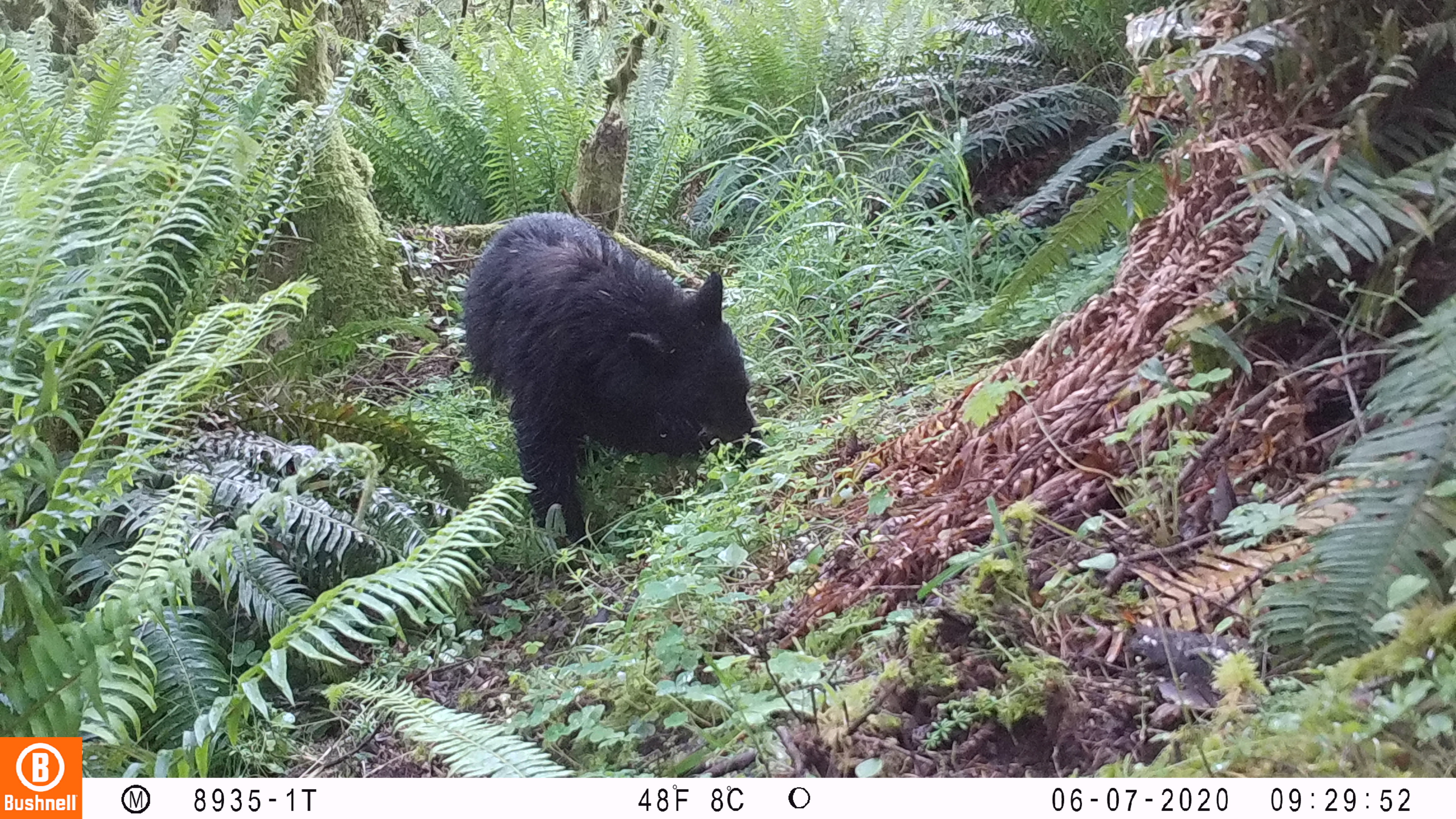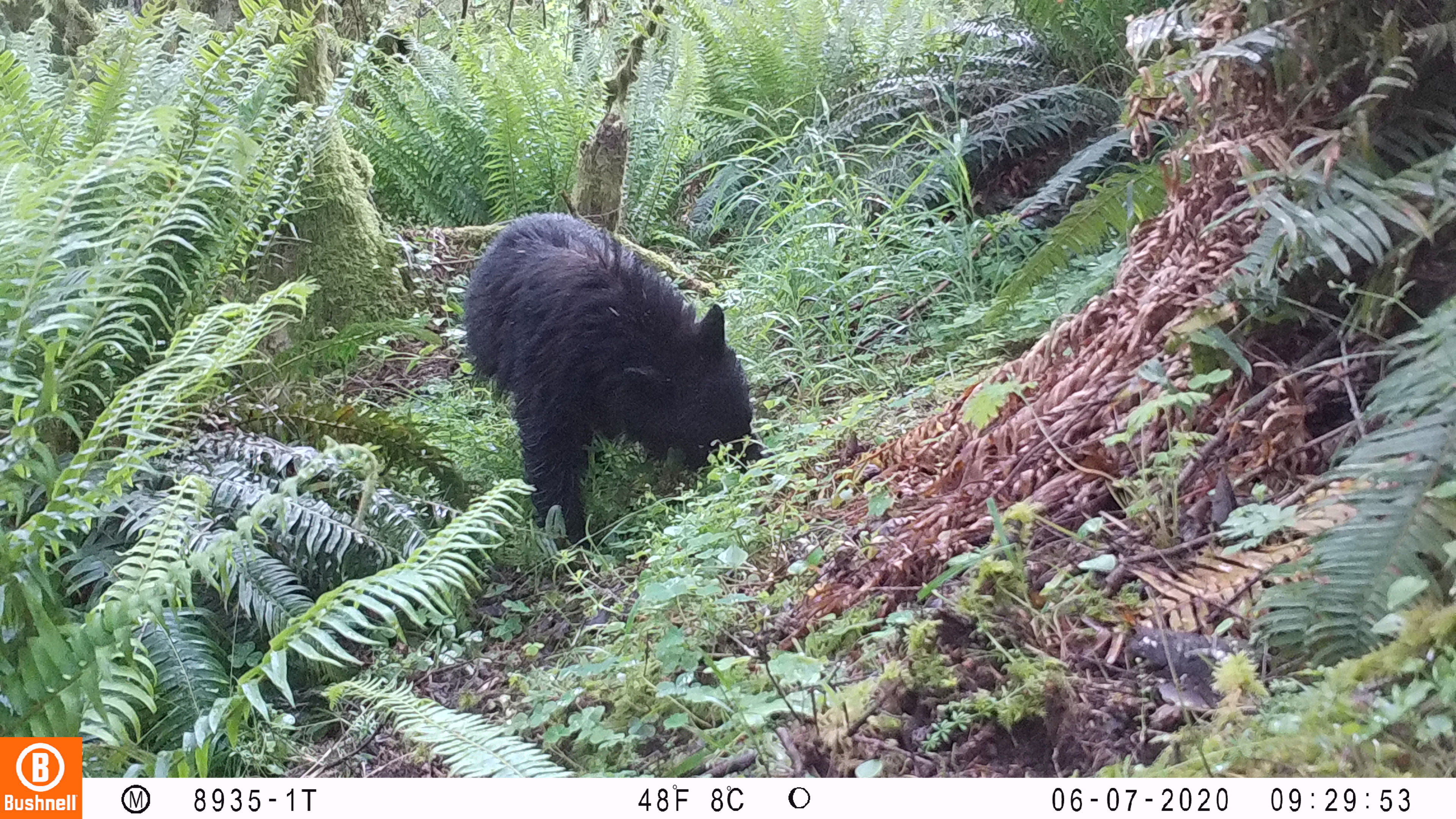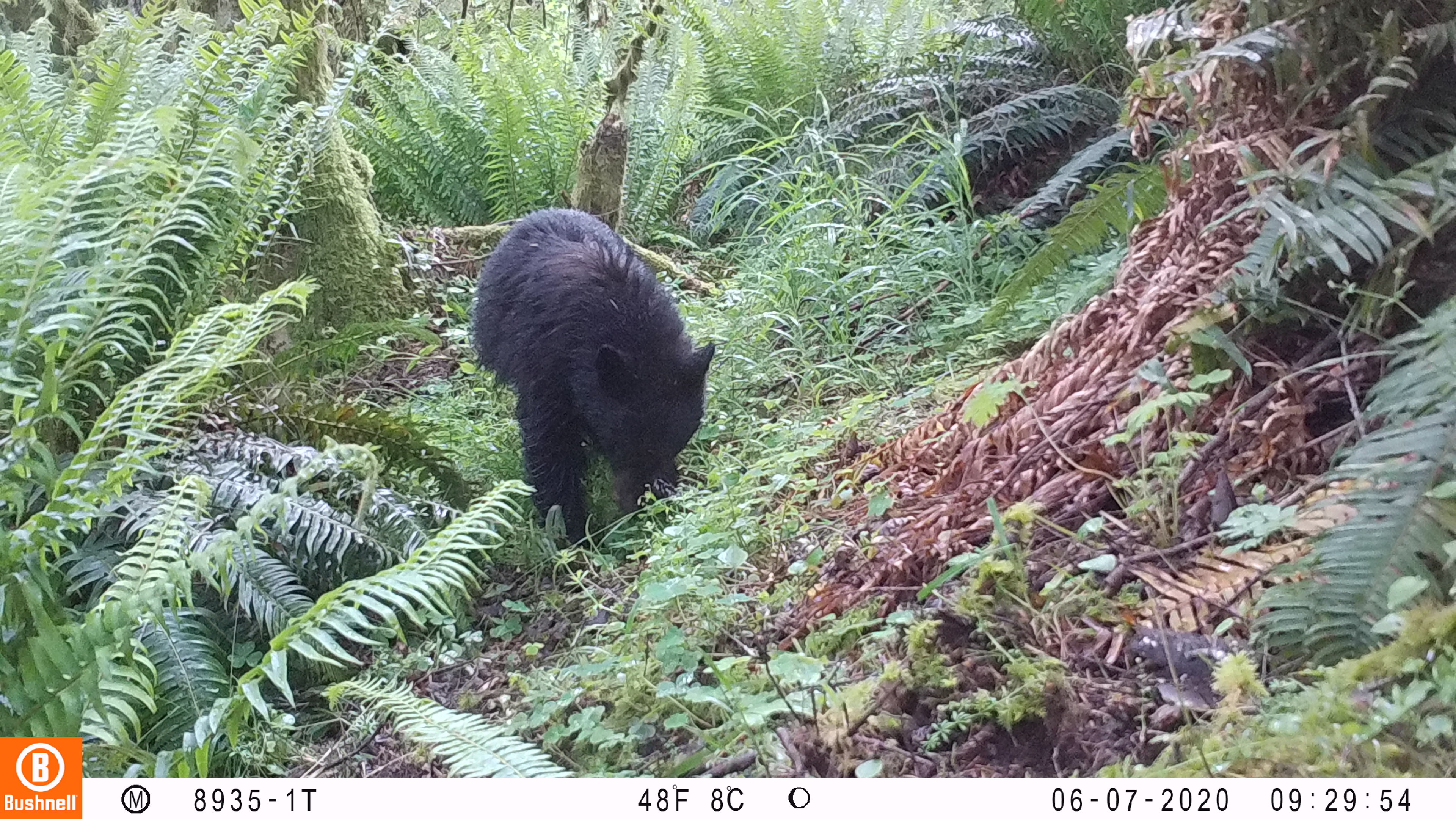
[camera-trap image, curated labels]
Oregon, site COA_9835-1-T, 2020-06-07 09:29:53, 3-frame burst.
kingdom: Animalia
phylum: Chordata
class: Mammalia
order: Carnivora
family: Ursidae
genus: Ursus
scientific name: Ursus americanus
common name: american black bear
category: black bear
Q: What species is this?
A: Black bear (american black bear) (Ursus americanus).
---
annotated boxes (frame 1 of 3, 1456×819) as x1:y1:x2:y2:
black bear: 458:205:770:548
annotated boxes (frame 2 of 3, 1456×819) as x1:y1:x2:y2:
black bear: 456:208:770:551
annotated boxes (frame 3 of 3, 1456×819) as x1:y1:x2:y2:
black bear: 466:202:720:548